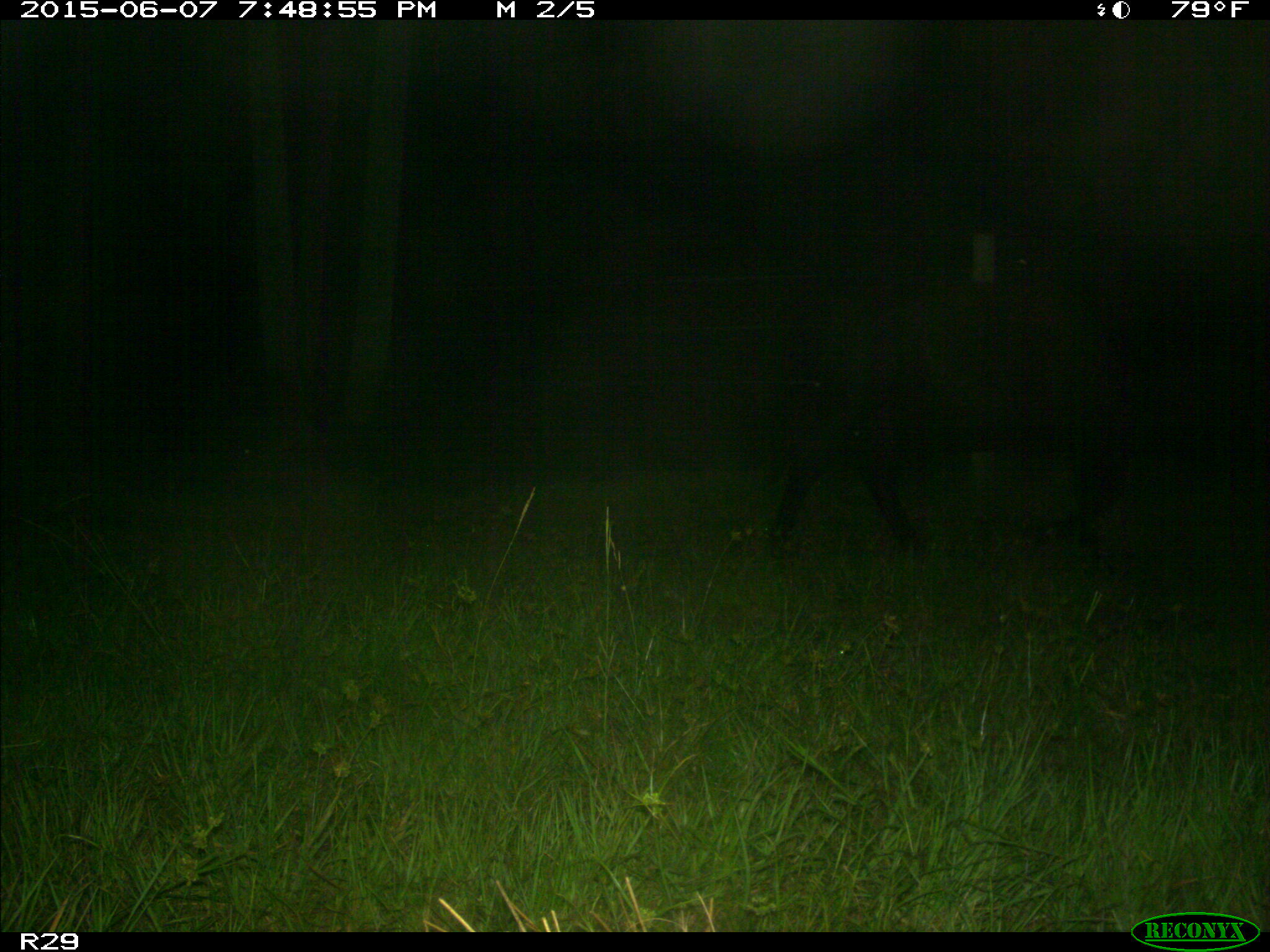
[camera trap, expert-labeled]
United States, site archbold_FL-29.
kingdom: Animalia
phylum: Chordata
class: Mammalia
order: Artiodactyla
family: Bovidae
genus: Bos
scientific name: Bos taurus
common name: domestic cow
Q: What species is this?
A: Bos taurus (domestic cow).